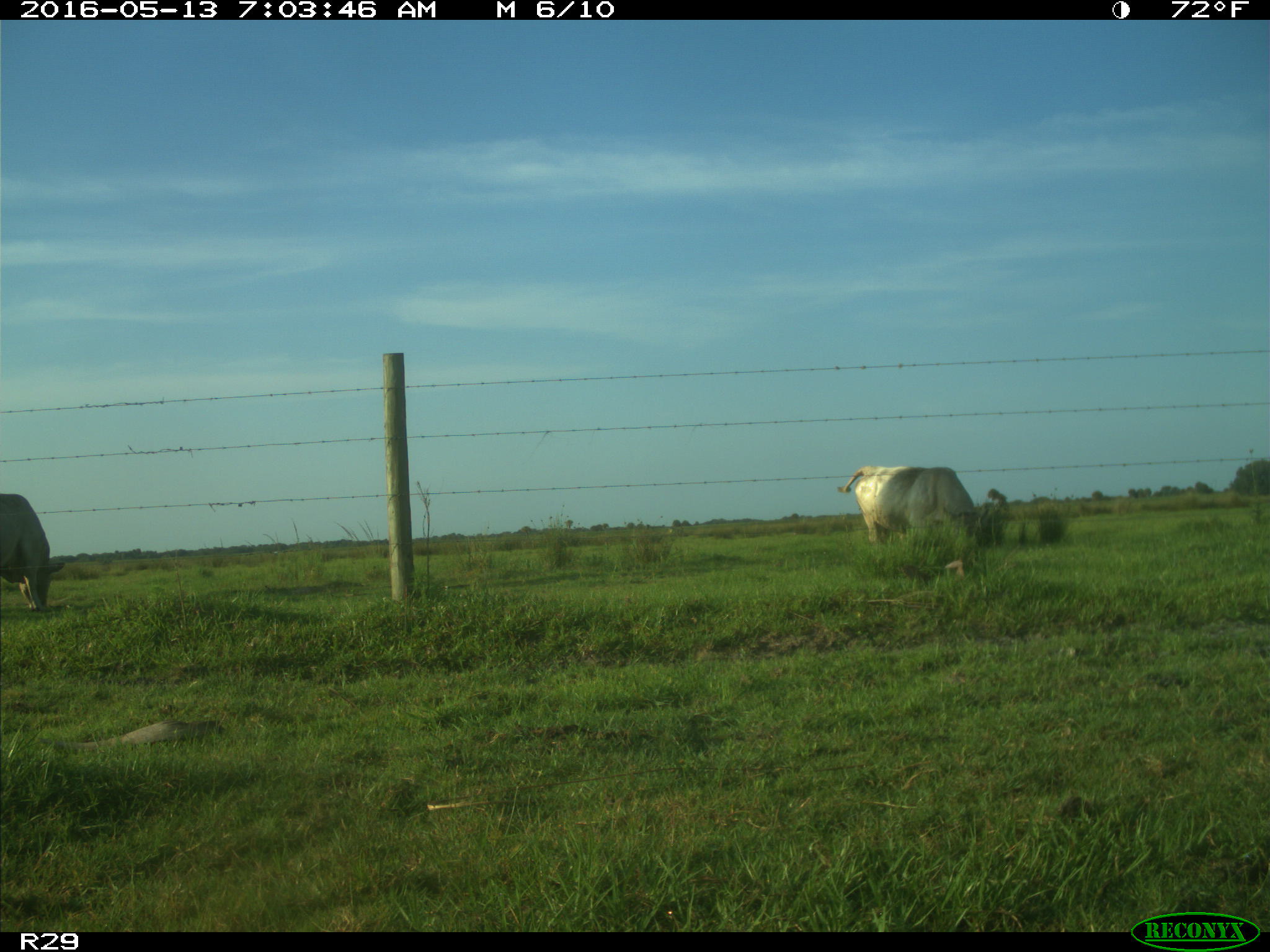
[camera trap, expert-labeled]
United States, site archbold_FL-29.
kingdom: Animalia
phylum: Chordata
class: Mammalia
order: Artiodactyla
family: Bovidae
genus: Bos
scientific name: Bos taurus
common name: domestic cow